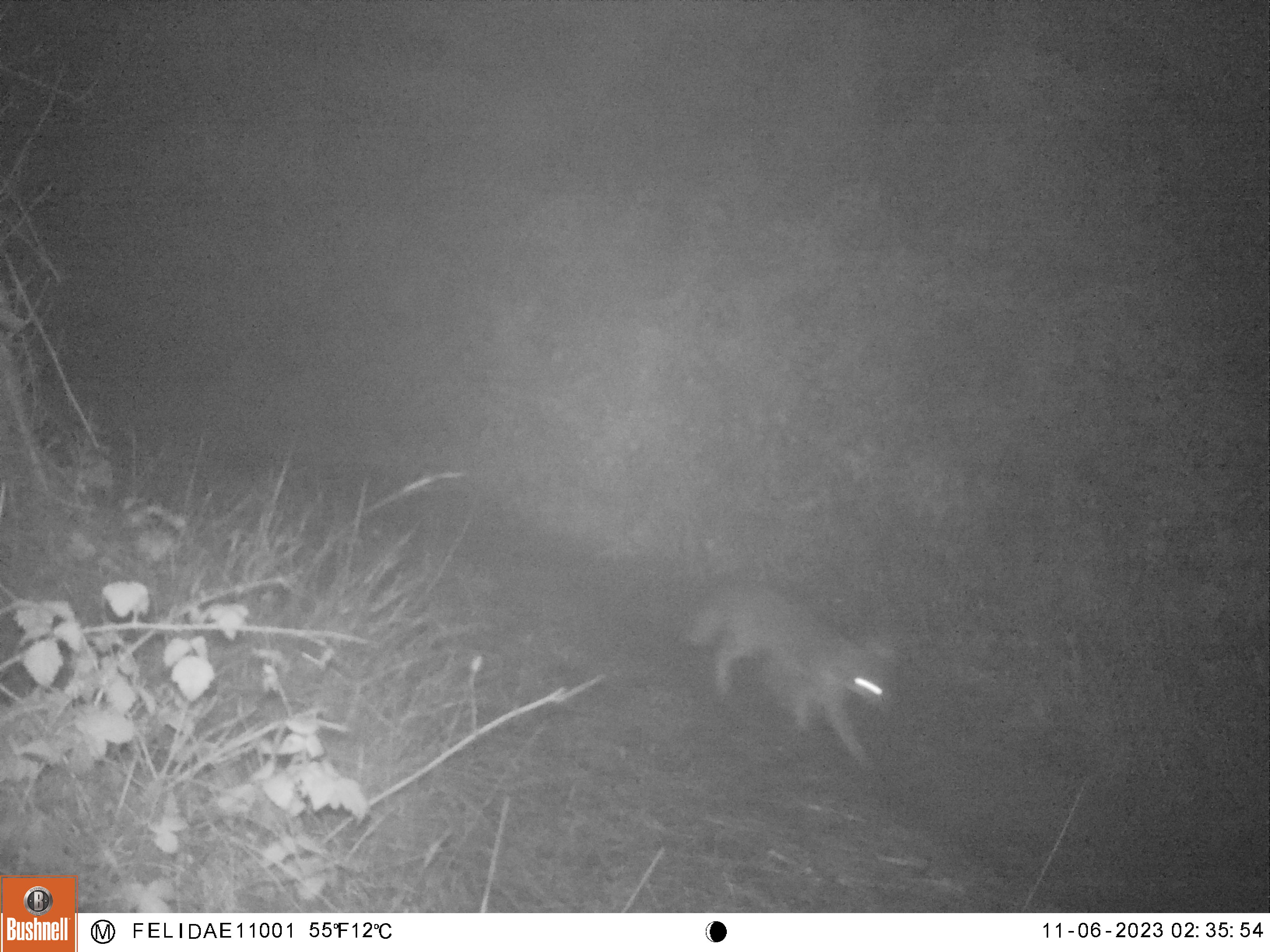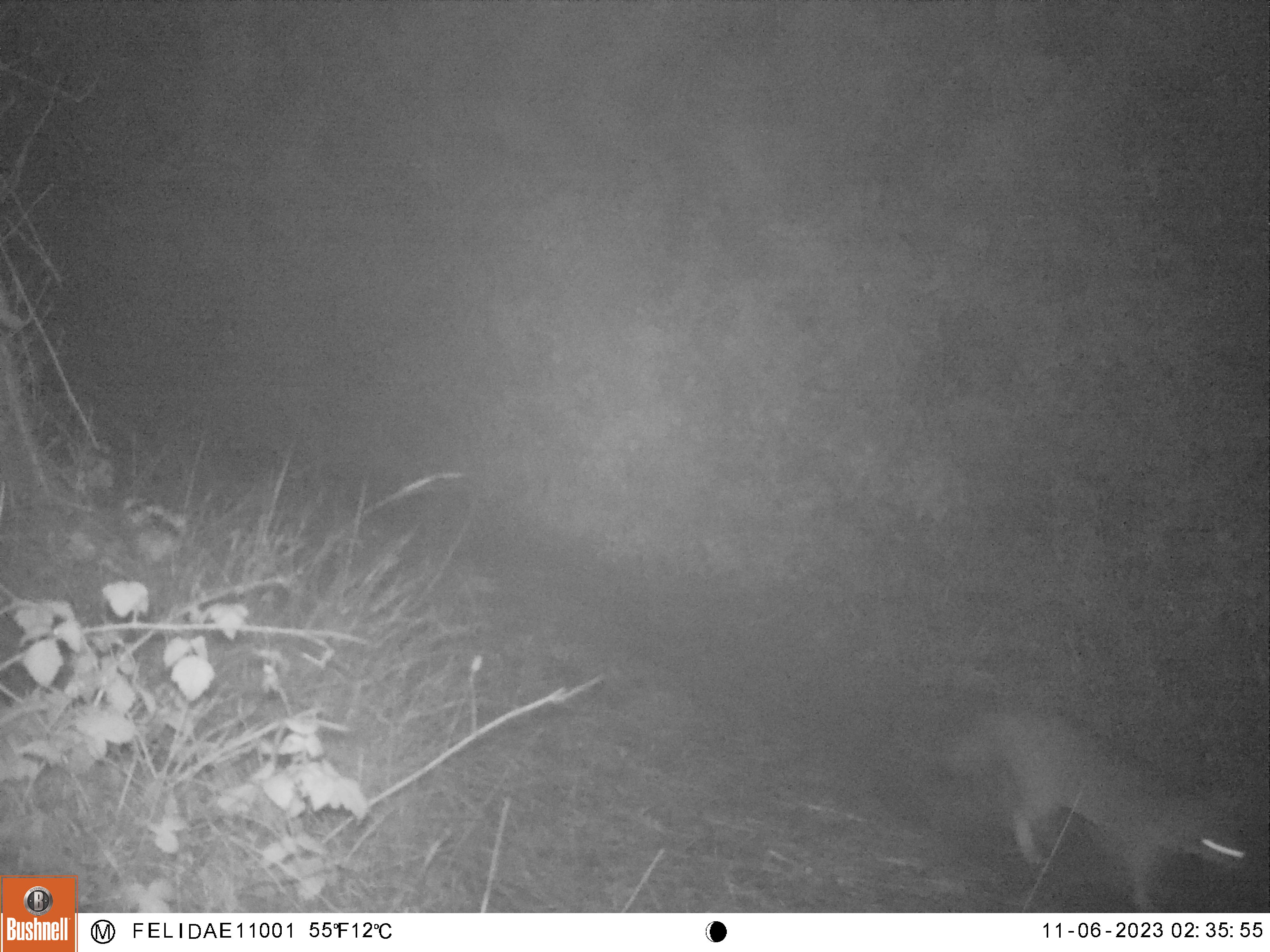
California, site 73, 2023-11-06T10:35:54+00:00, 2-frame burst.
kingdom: Animalia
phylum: Chordata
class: Mammalia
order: Carnivora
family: Canidae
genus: Urocyon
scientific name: Urocyon cinereoargenteus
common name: gray fox